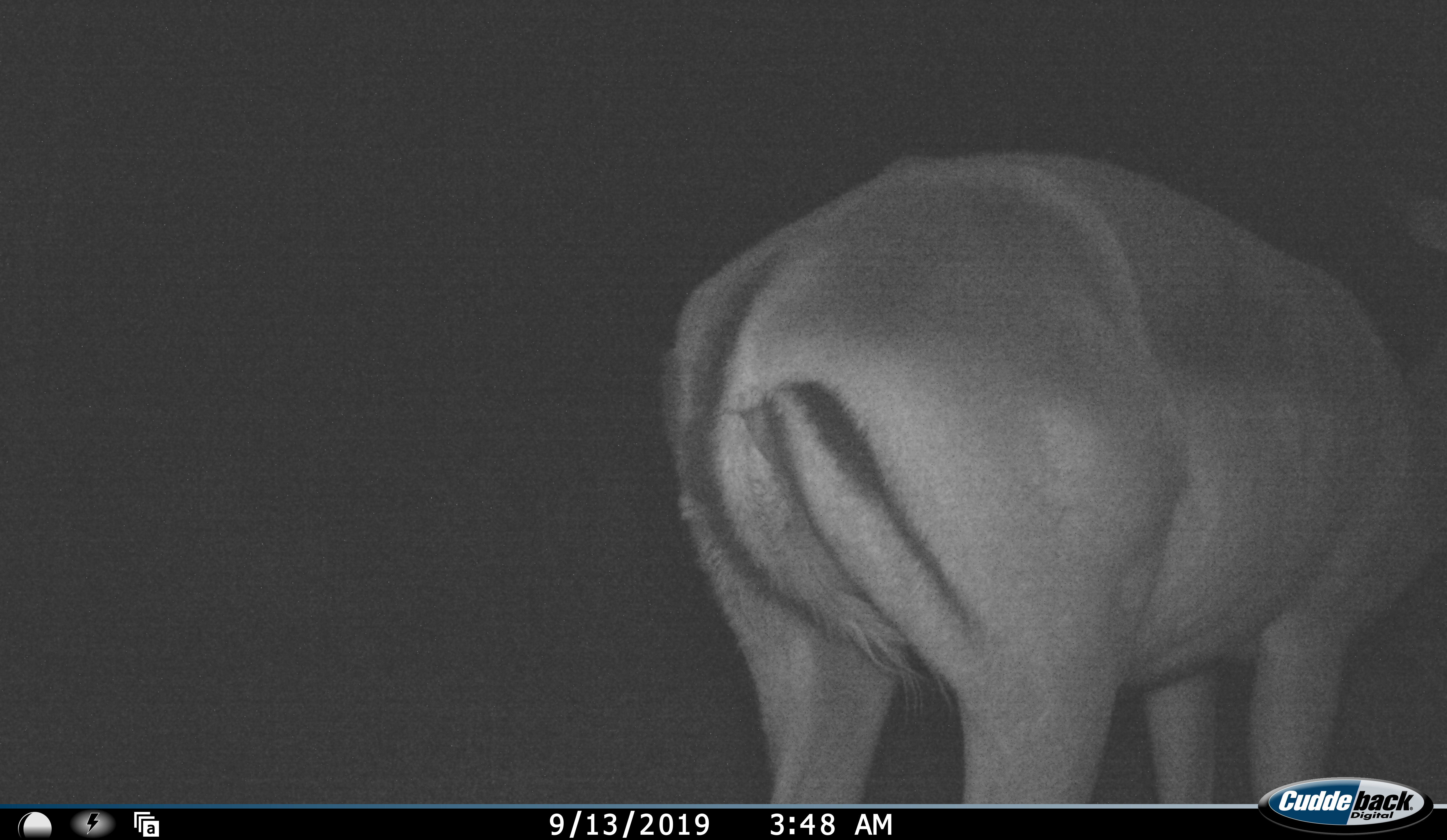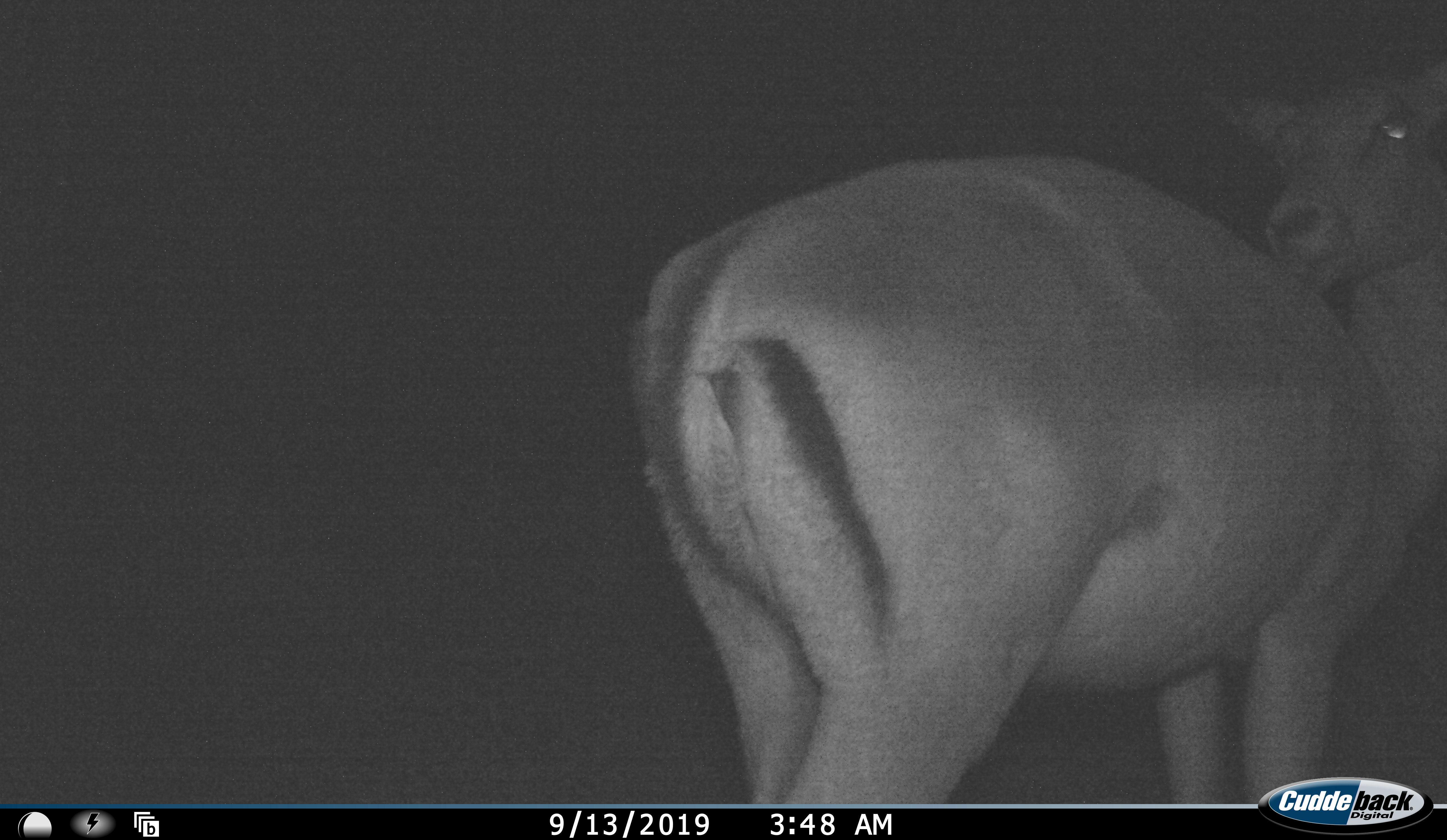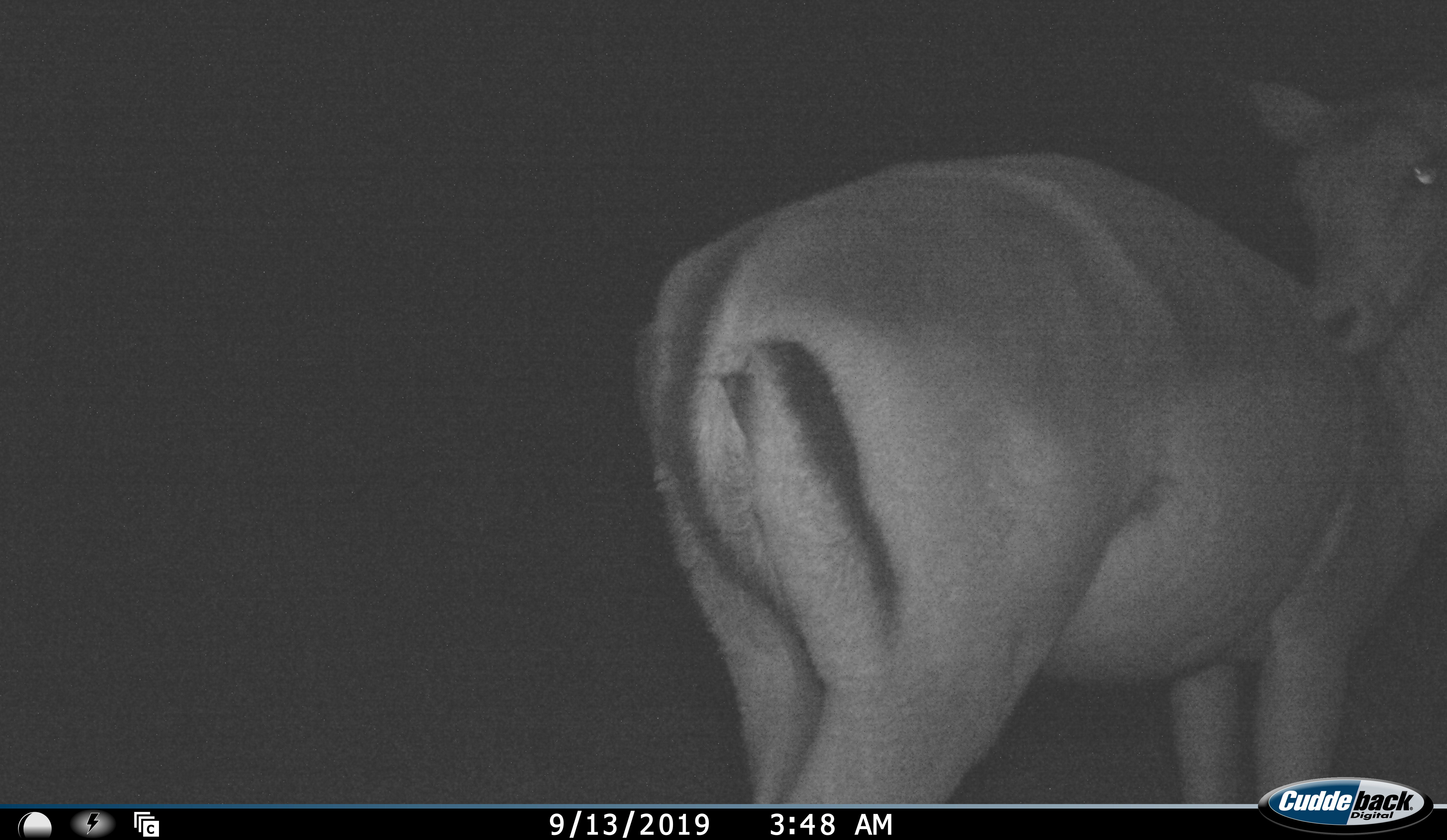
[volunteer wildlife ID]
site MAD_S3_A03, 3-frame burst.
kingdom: Animalia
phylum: Chordata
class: Mammalia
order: Artiodactyla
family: Bovidae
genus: Aepyceros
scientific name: Aepyceros melampus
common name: impala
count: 1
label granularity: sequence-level